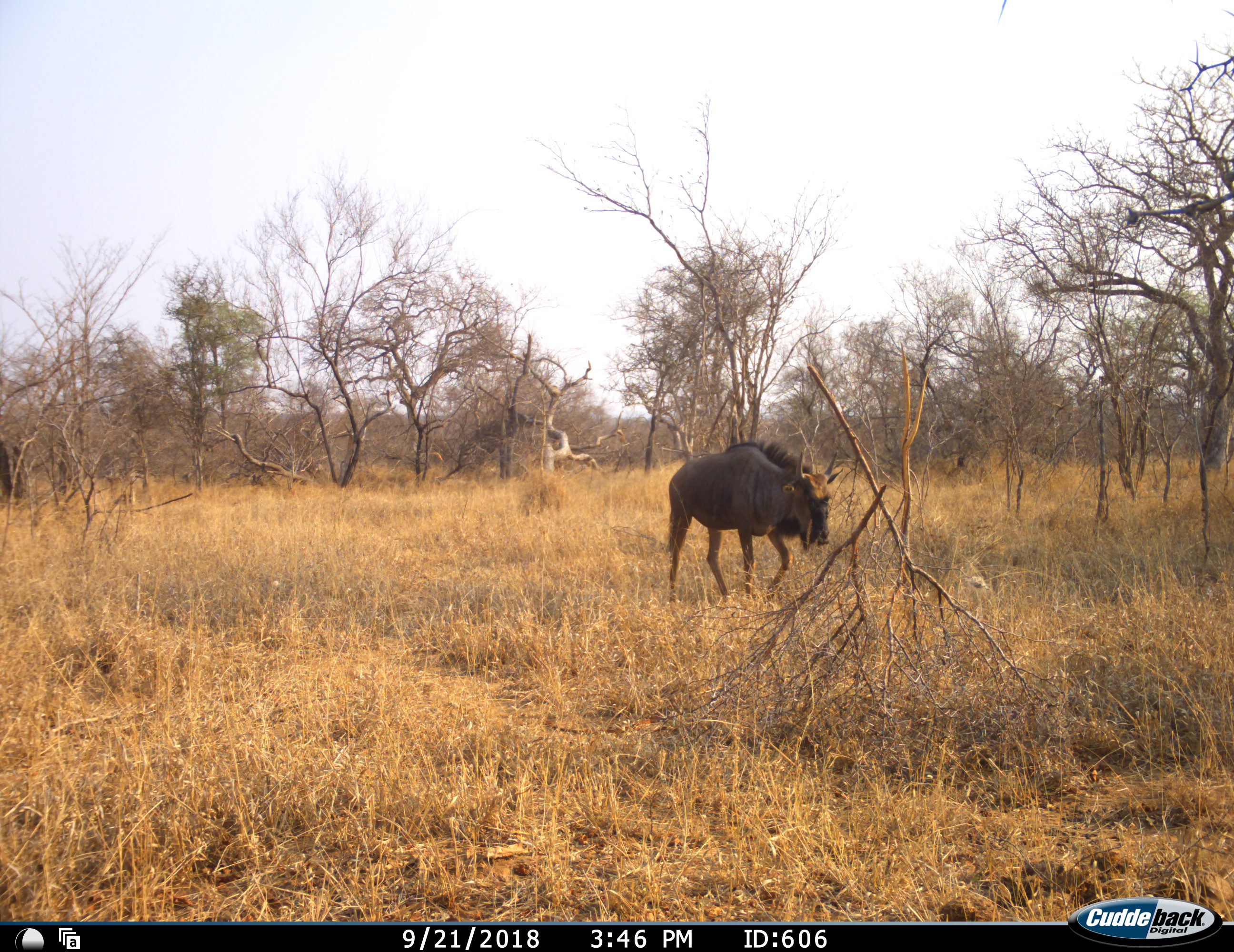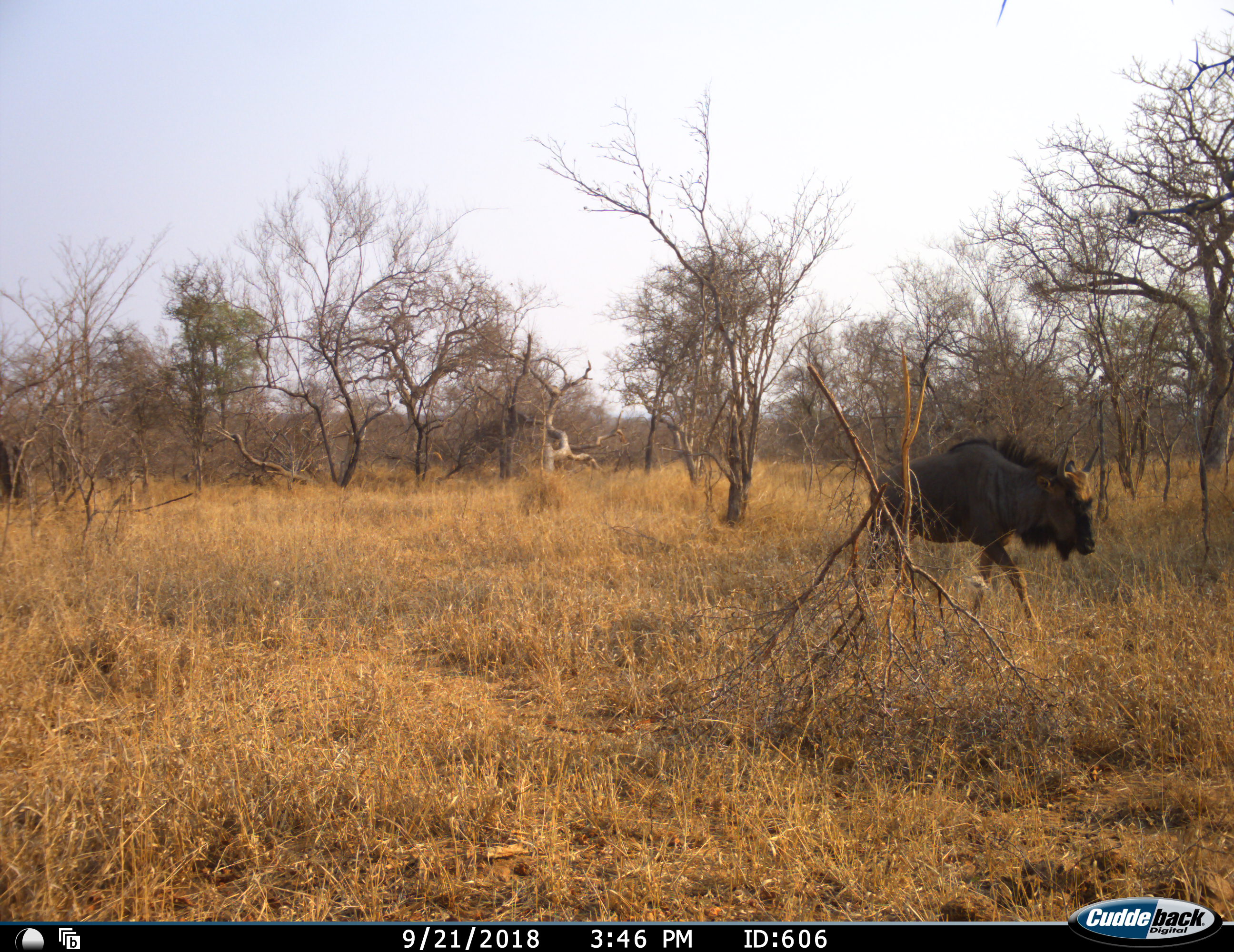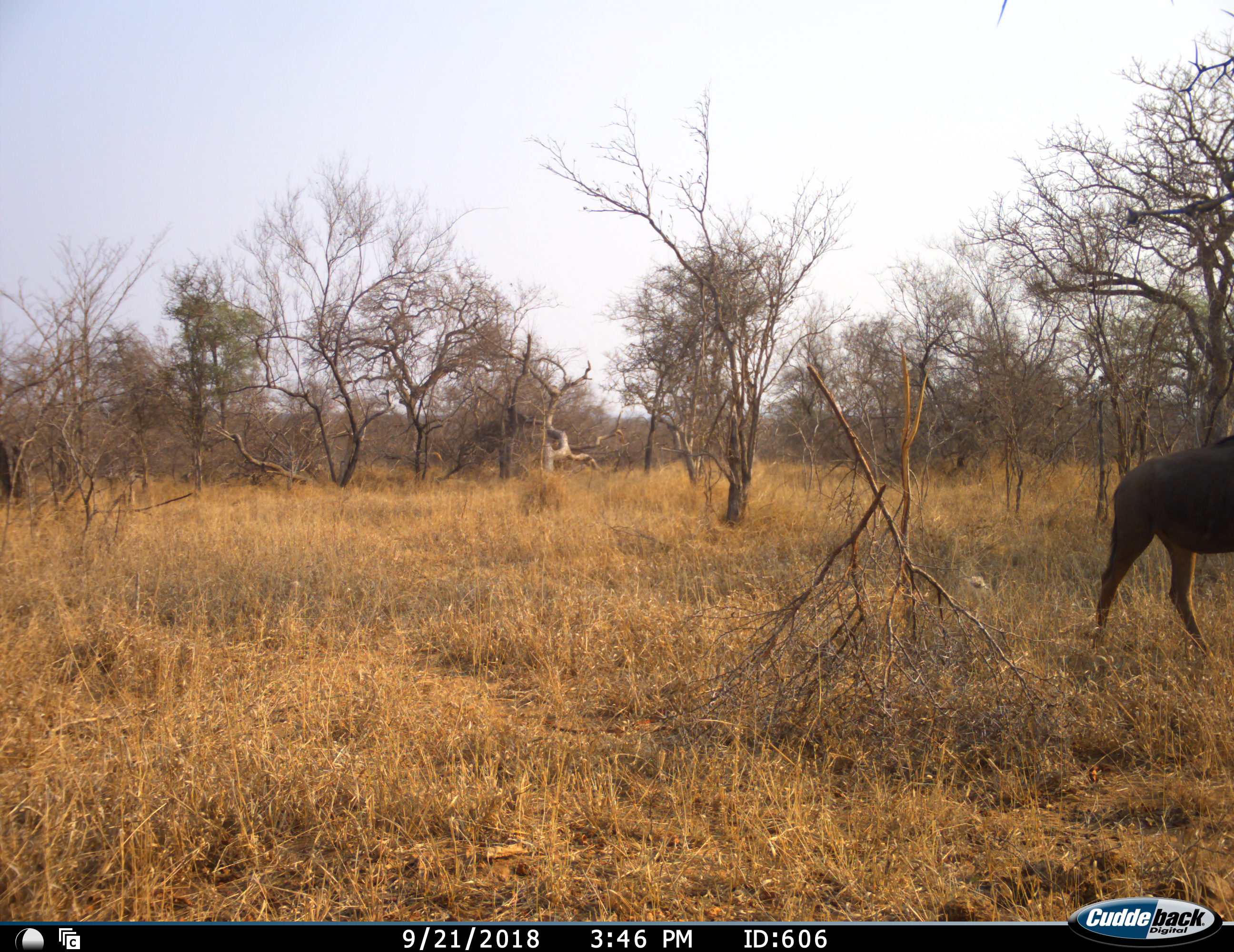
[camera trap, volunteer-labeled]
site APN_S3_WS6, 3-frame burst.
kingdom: Animalia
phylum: Chordata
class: Mammalia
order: Artiodactyla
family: Bovidae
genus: Connochaetes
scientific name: Connochaetes taurinus taurinus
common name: blue wildebeest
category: wildebeestblue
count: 1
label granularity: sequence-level